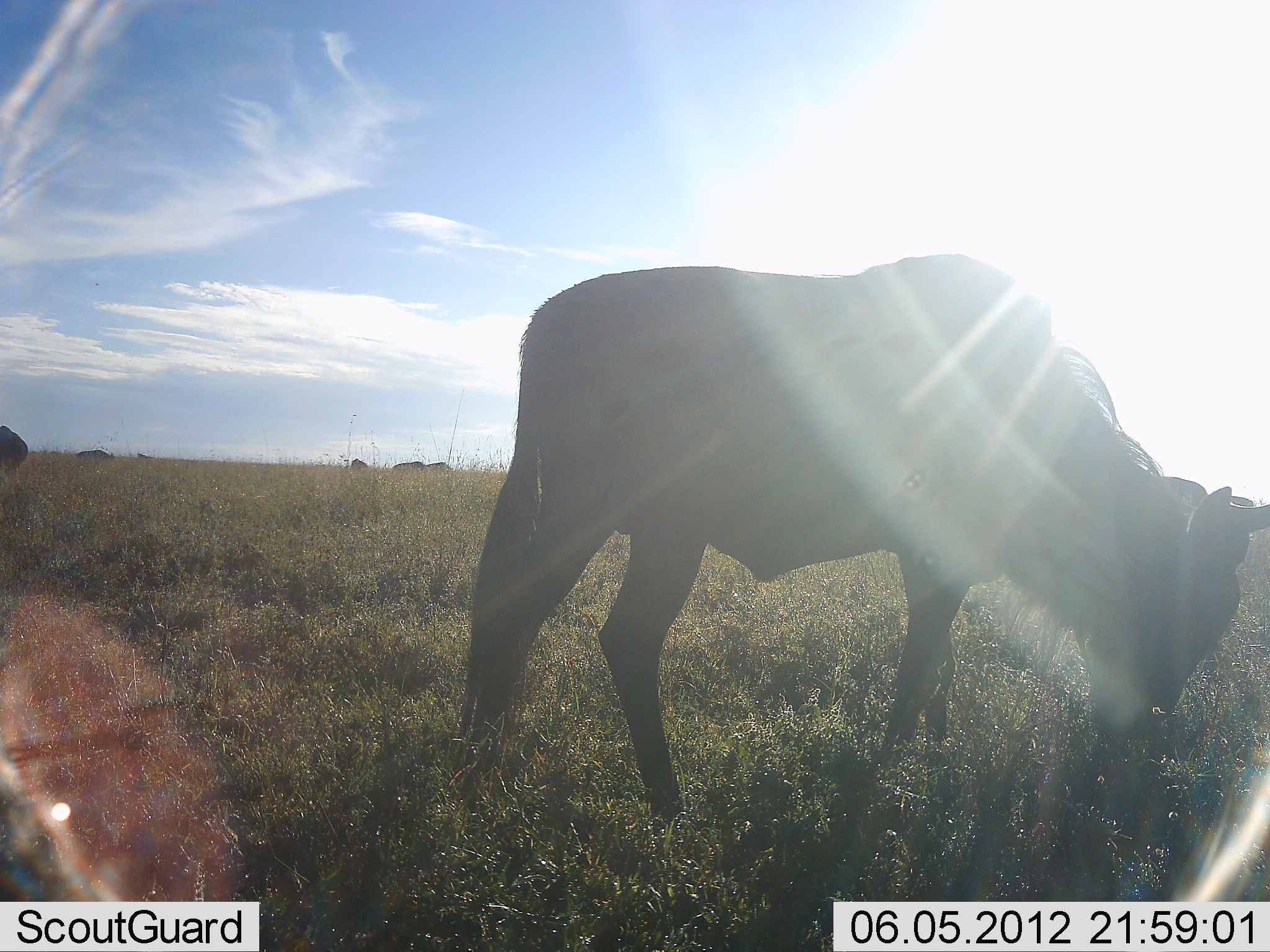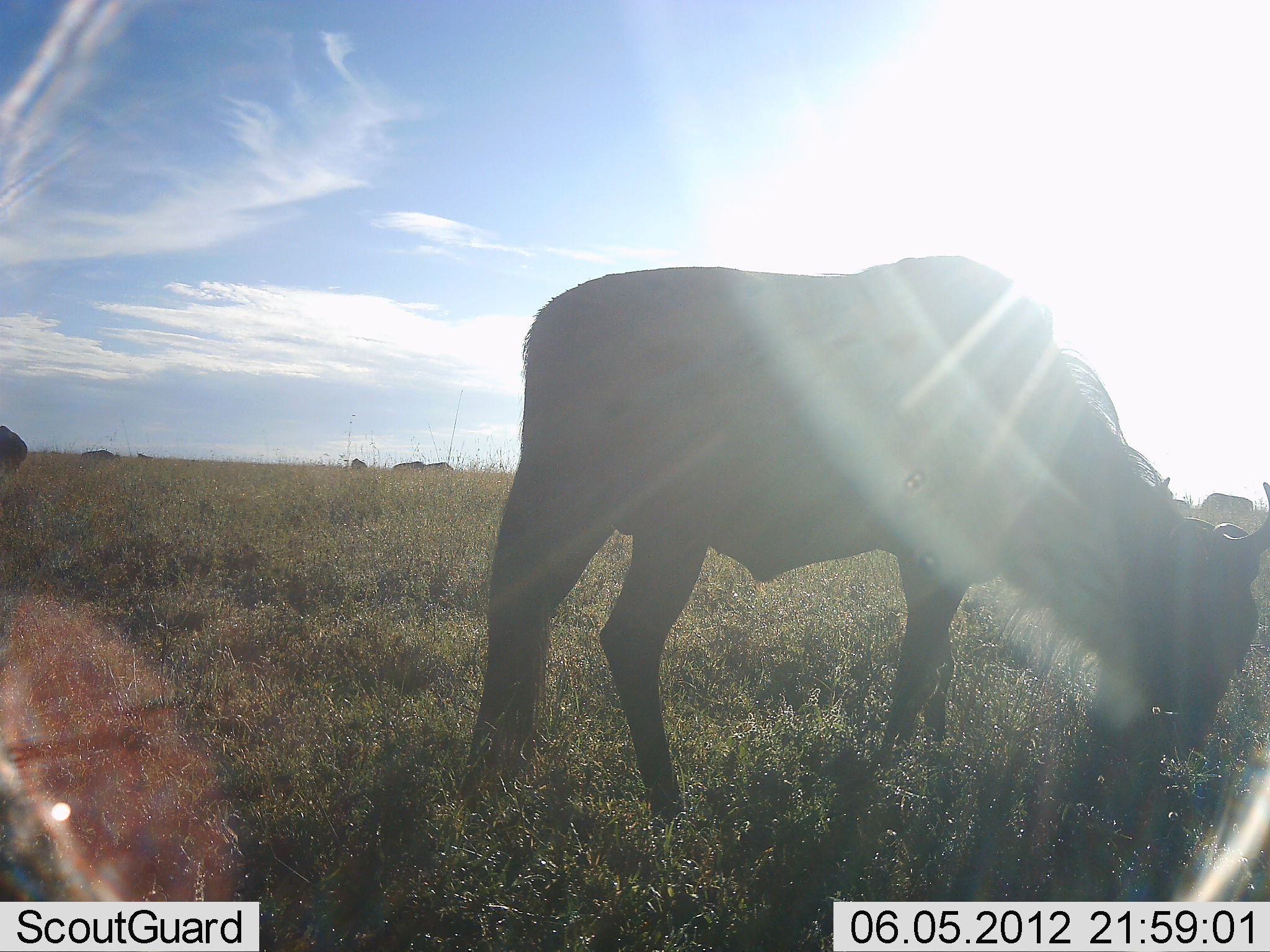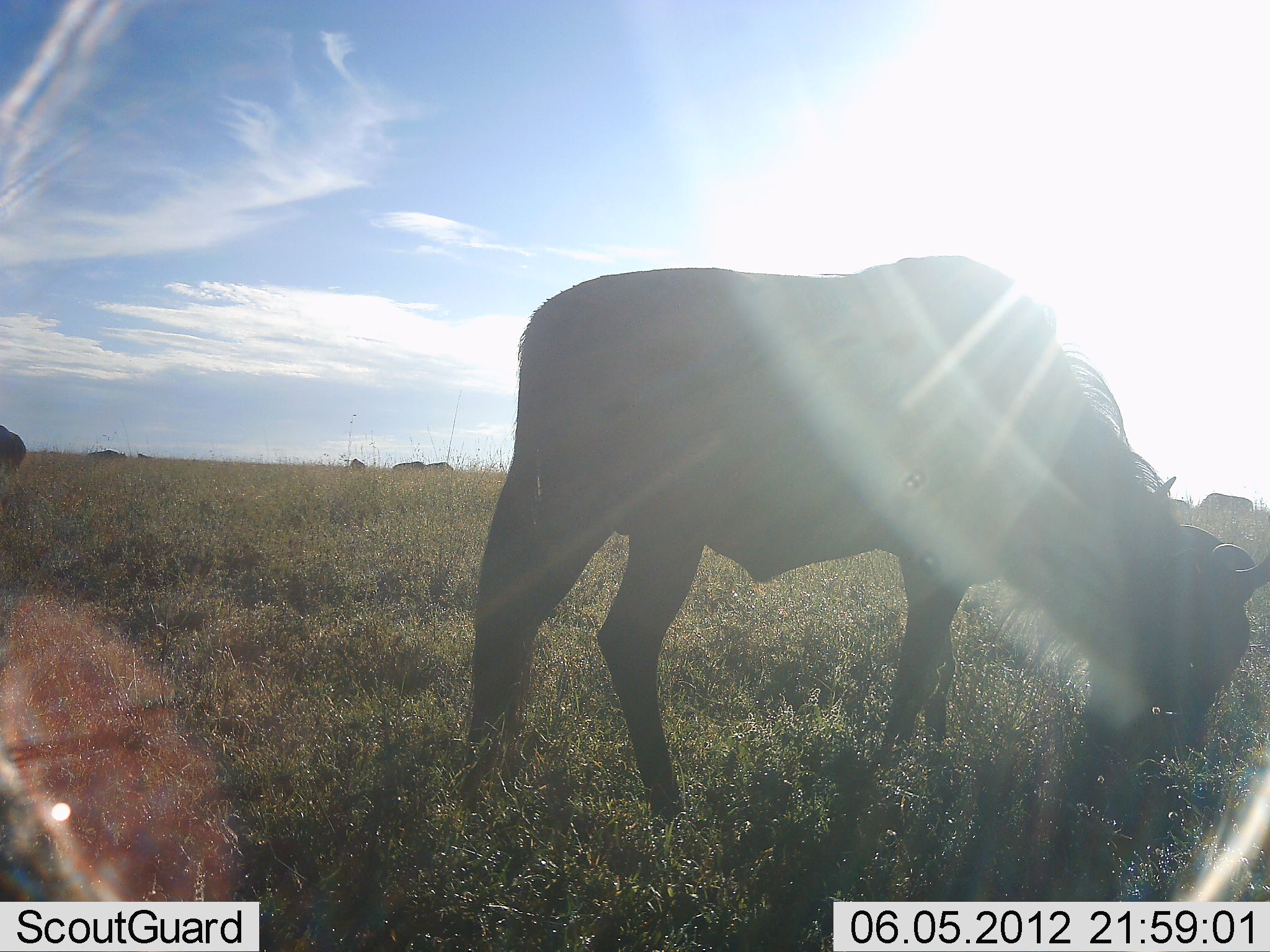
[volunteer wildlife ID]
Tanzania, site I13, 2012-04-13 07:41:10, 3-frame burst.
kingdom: Animalia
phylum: Chordata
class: Mammalia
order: Artiodactyla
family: Bovidae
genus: Connochaetes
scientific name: Connochaetes taurinus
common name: blue wildebeest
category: wildebeest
Wildebeest (blue wildebeest) (Connochaetes taurinus), count 6. Behavior (volunteer vote fractions): standing 12%, resting 0%, moving 18%, interacting 0%. Young present (vote fraction): 0%. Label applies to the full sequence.